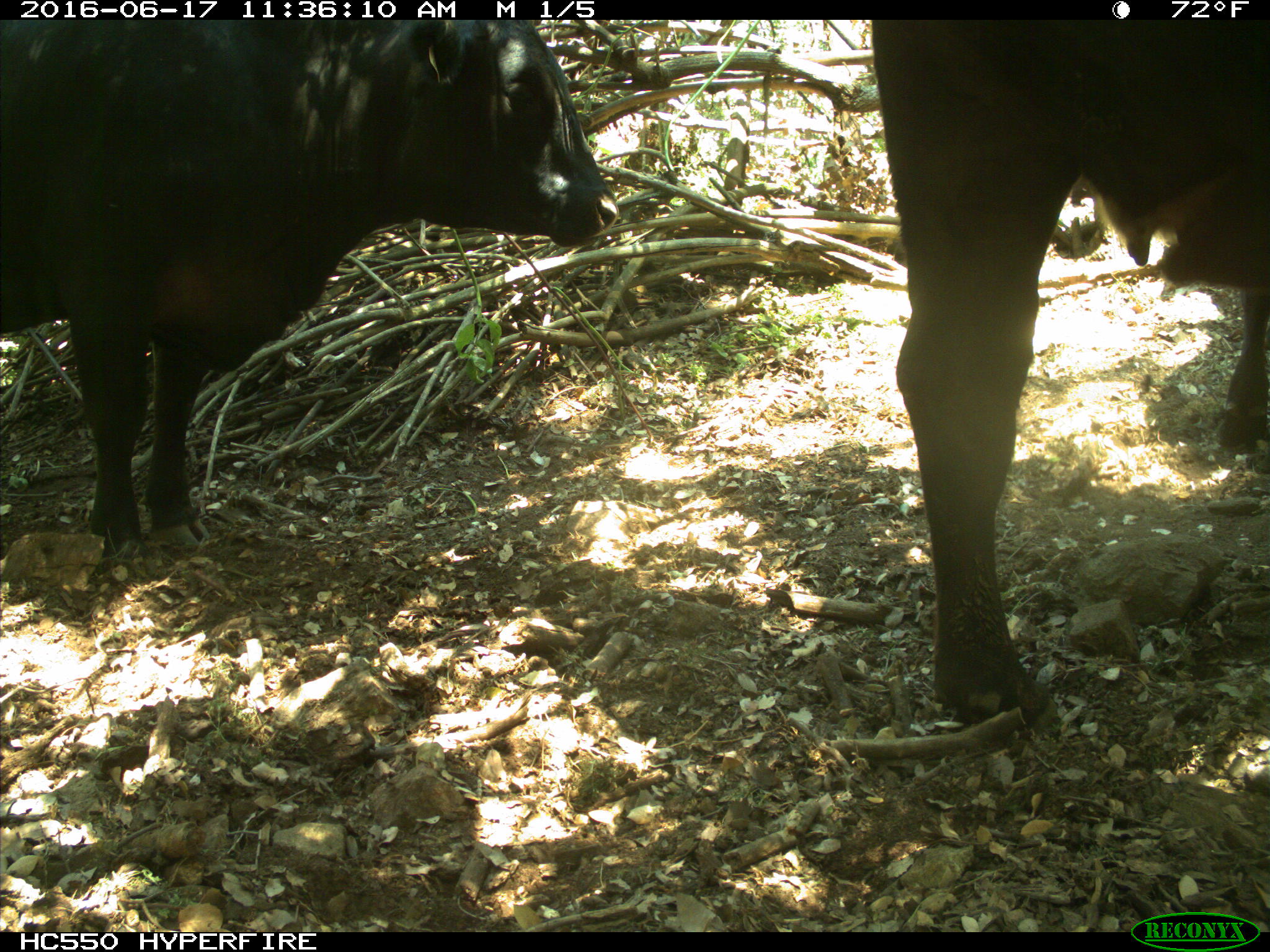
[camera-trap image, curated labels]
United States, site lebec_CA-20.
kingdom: Animalia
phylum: Chordata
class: Mammalia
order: Artiodactyla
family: Bovidae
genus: Bos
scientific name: Bos taurus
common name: domestic cow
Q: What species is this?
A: Bos taurus (domestic cow).